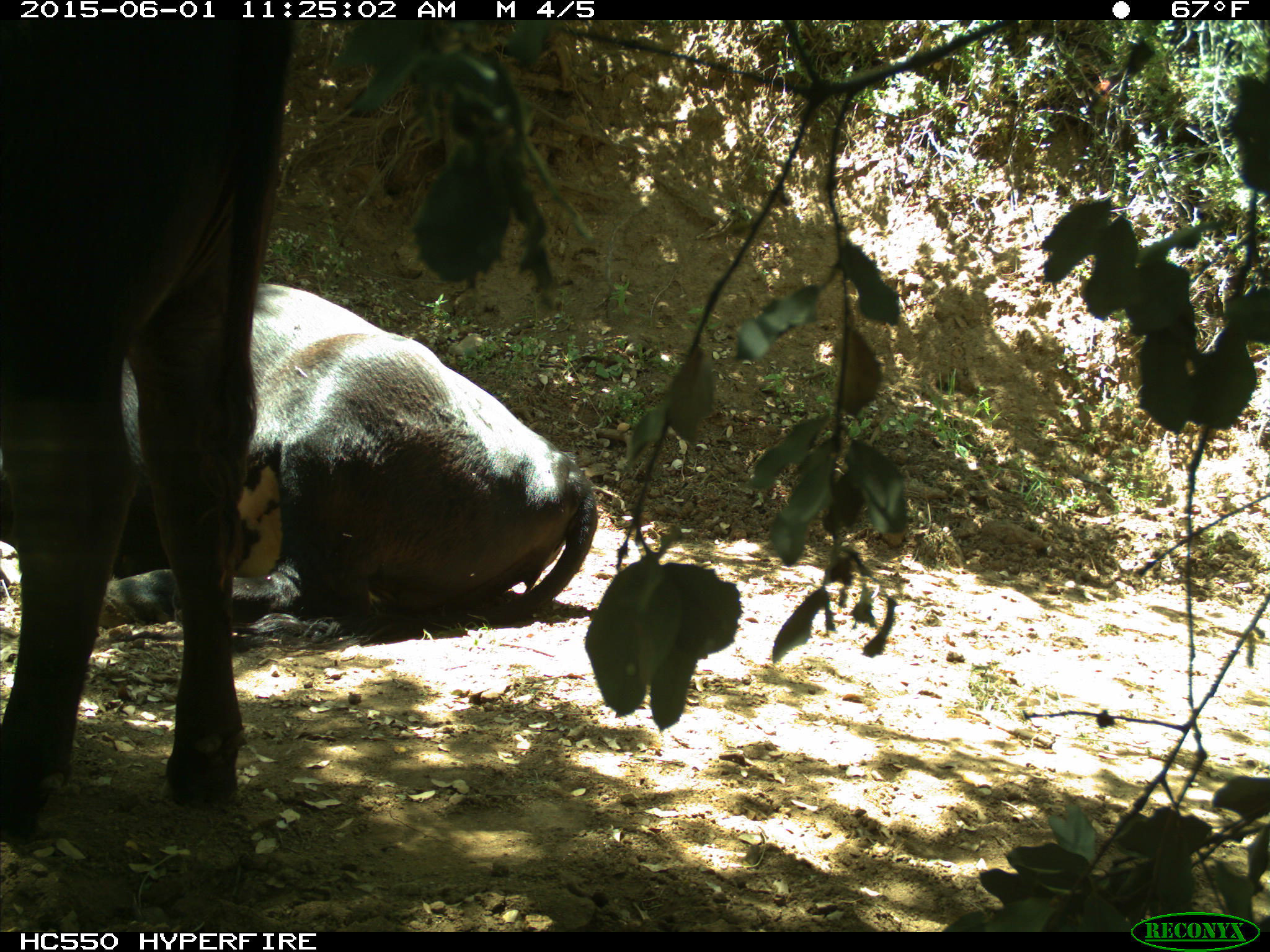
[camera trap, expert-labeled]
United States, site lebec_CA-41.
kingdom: Animalia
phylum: Chordata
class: Mammalia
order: Artiodactyla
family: Bovidae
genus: Bos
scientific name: Bos taurus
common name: domestic cow